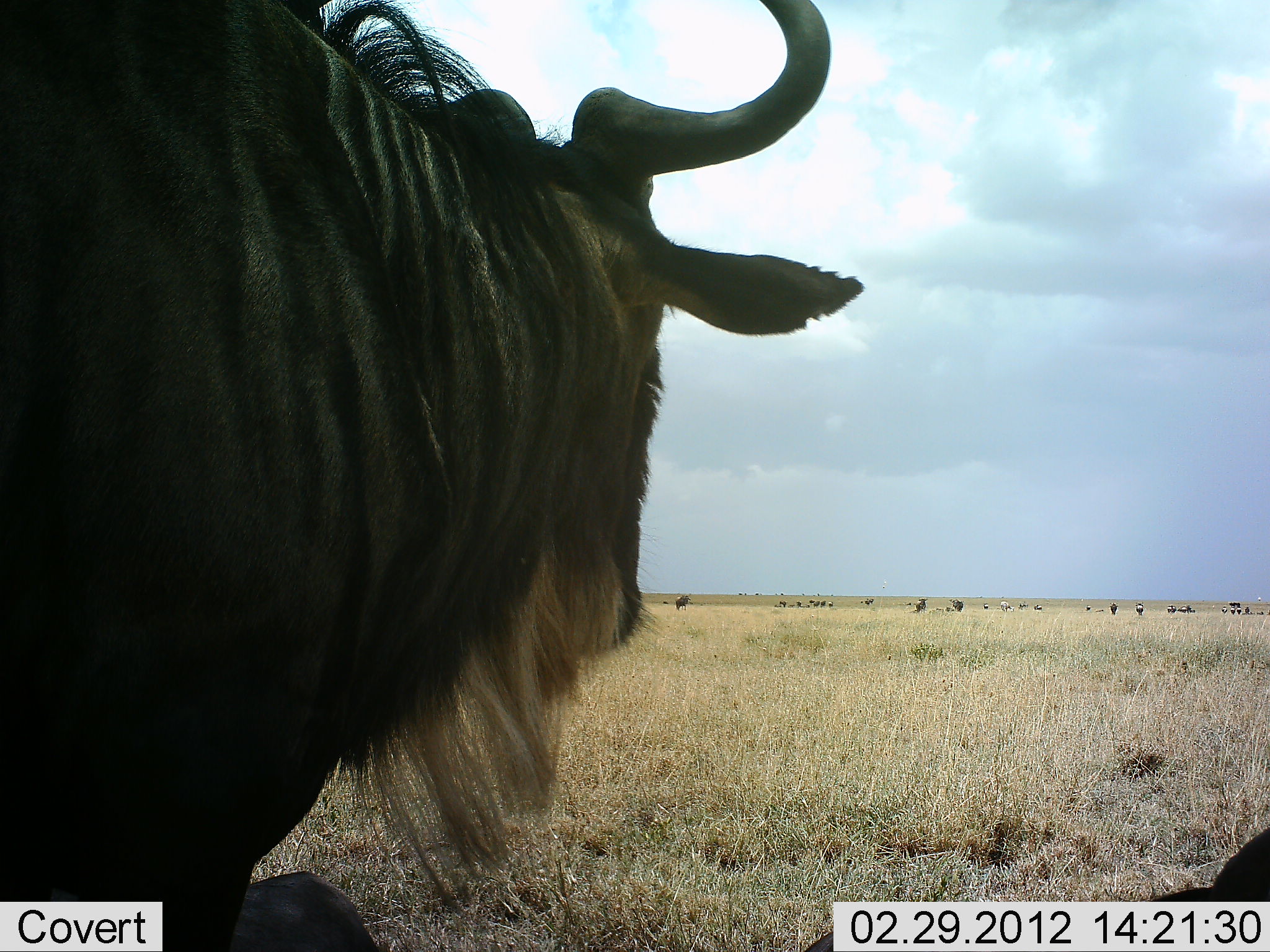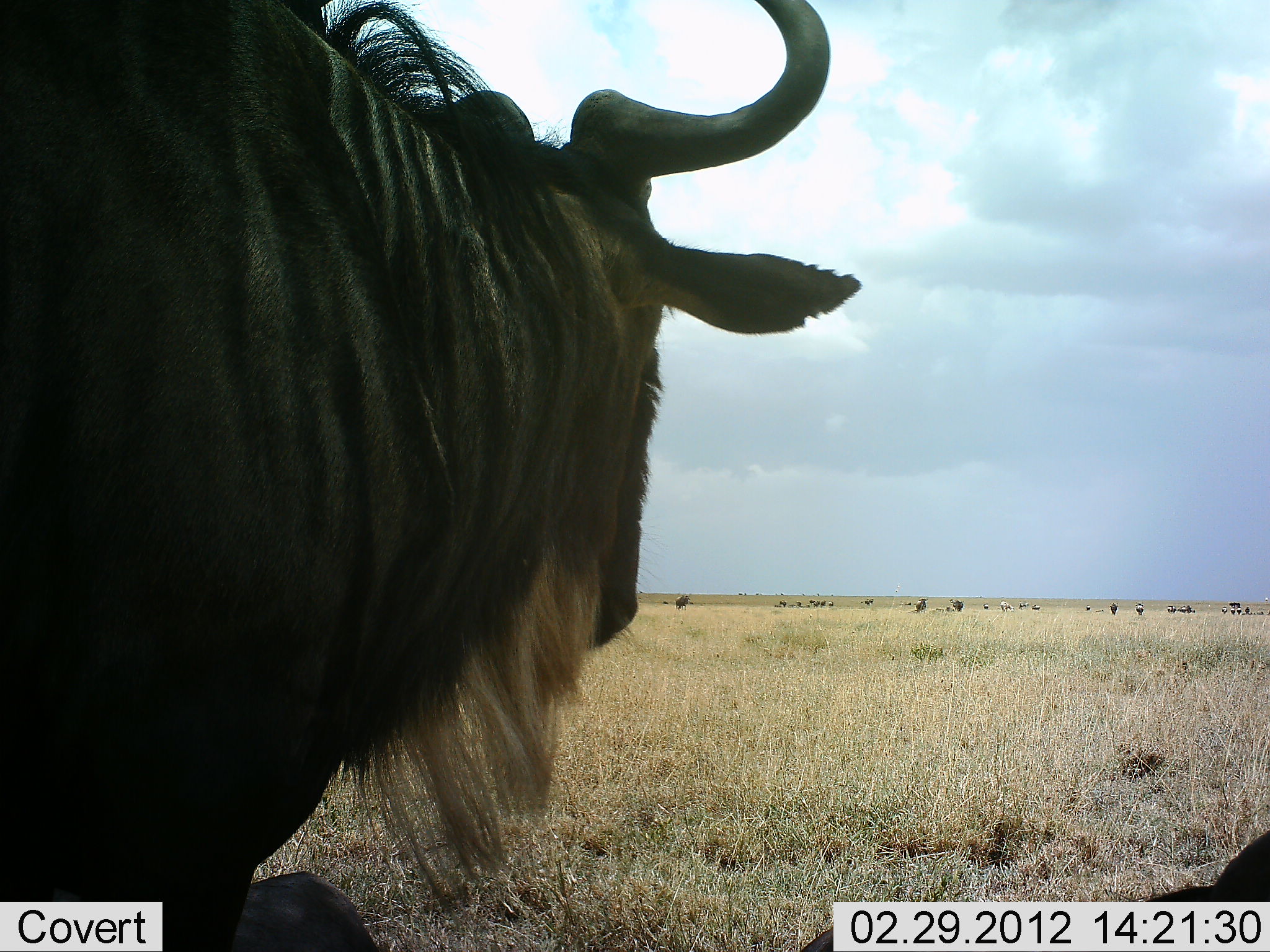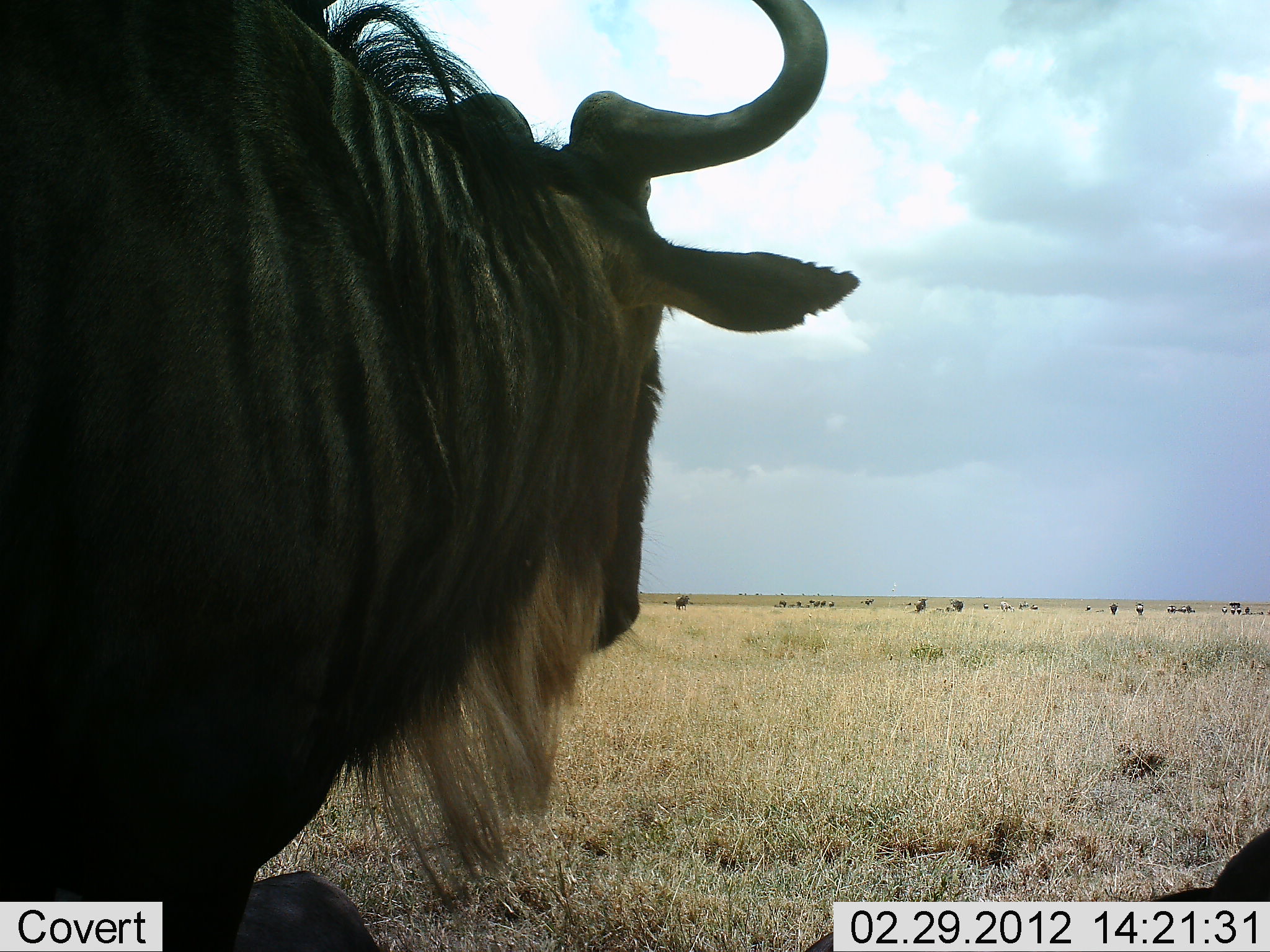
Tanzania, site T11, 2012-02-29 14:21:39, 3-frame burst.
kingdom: Animalia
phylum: Chordata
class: Mammalia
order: Artiodactyla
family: Bovidae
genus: Connochaetes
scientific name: Connochaetes taurinus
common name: blue wildebeest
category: wildebeest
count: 11-50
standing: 92%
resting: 33%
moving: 17%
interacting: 0%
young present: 0%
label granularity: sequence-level